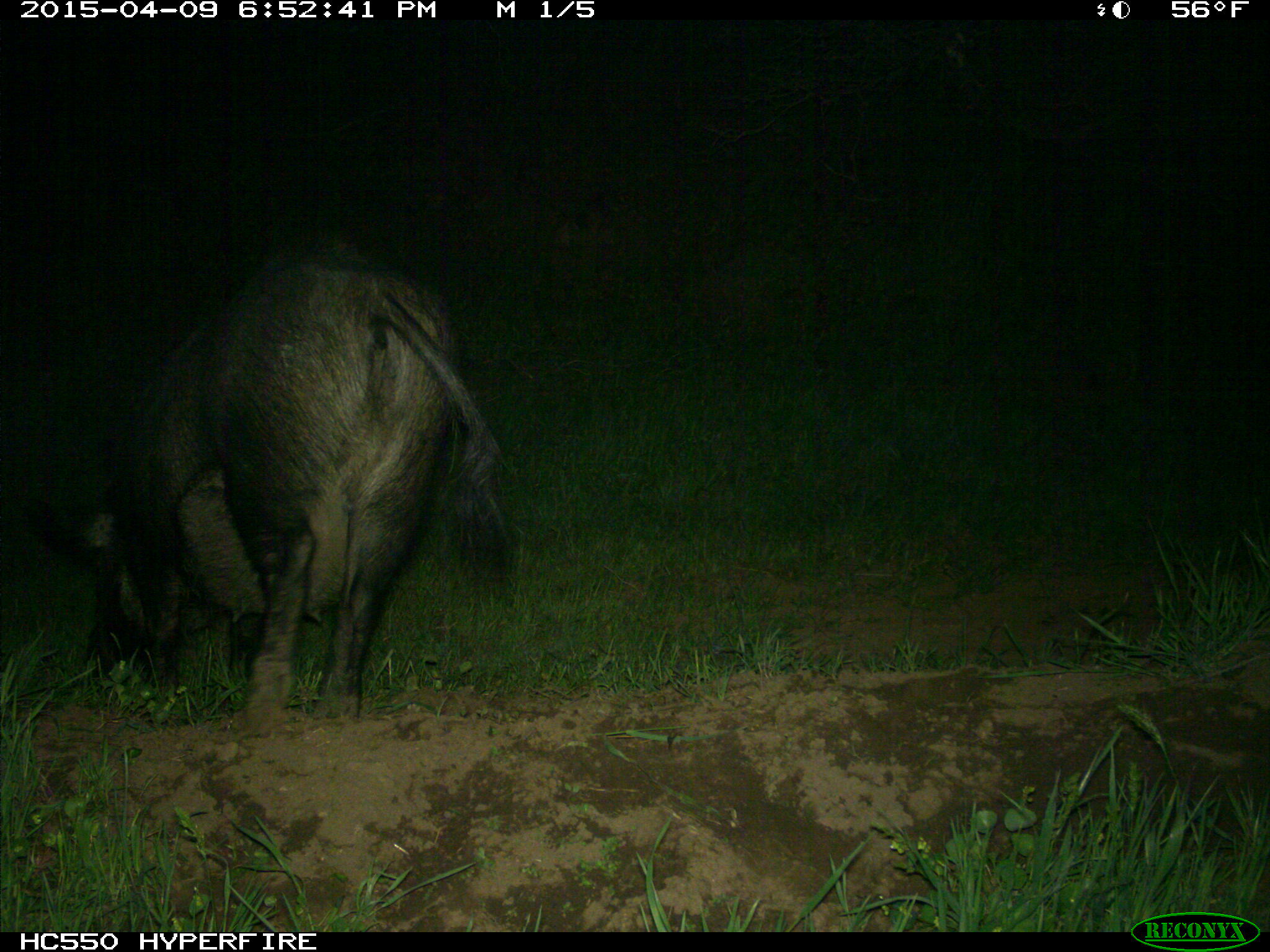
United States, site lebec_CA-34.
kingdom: Animalia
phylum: Chordata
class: Mammalia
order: Artiodactyla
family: Suidae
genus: Sus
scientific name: Sus scrofa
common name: wild boar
Sus scrofa (wild boar).